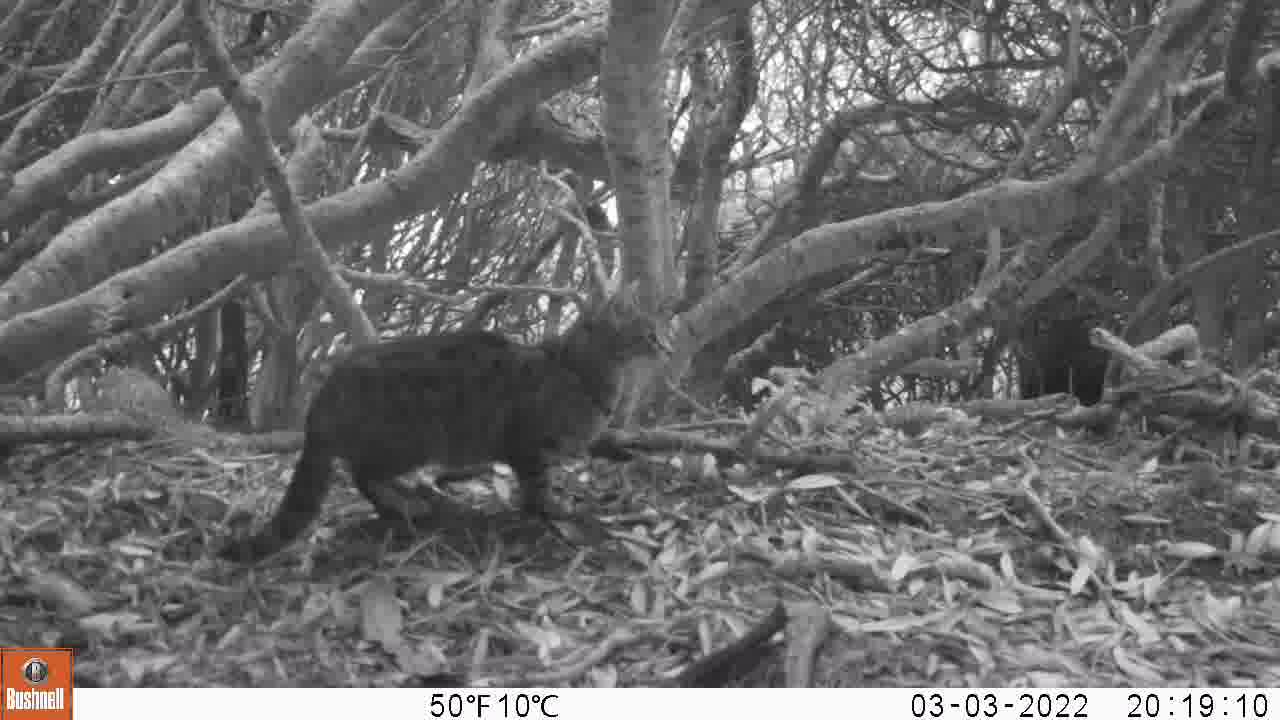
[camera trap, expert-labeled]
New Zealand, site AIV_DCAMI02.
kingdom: Animalia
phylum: Chordata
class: Mammalia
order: Carnivora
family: Felidae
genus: Felis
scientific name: Felis catus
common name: domestic cat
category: cat